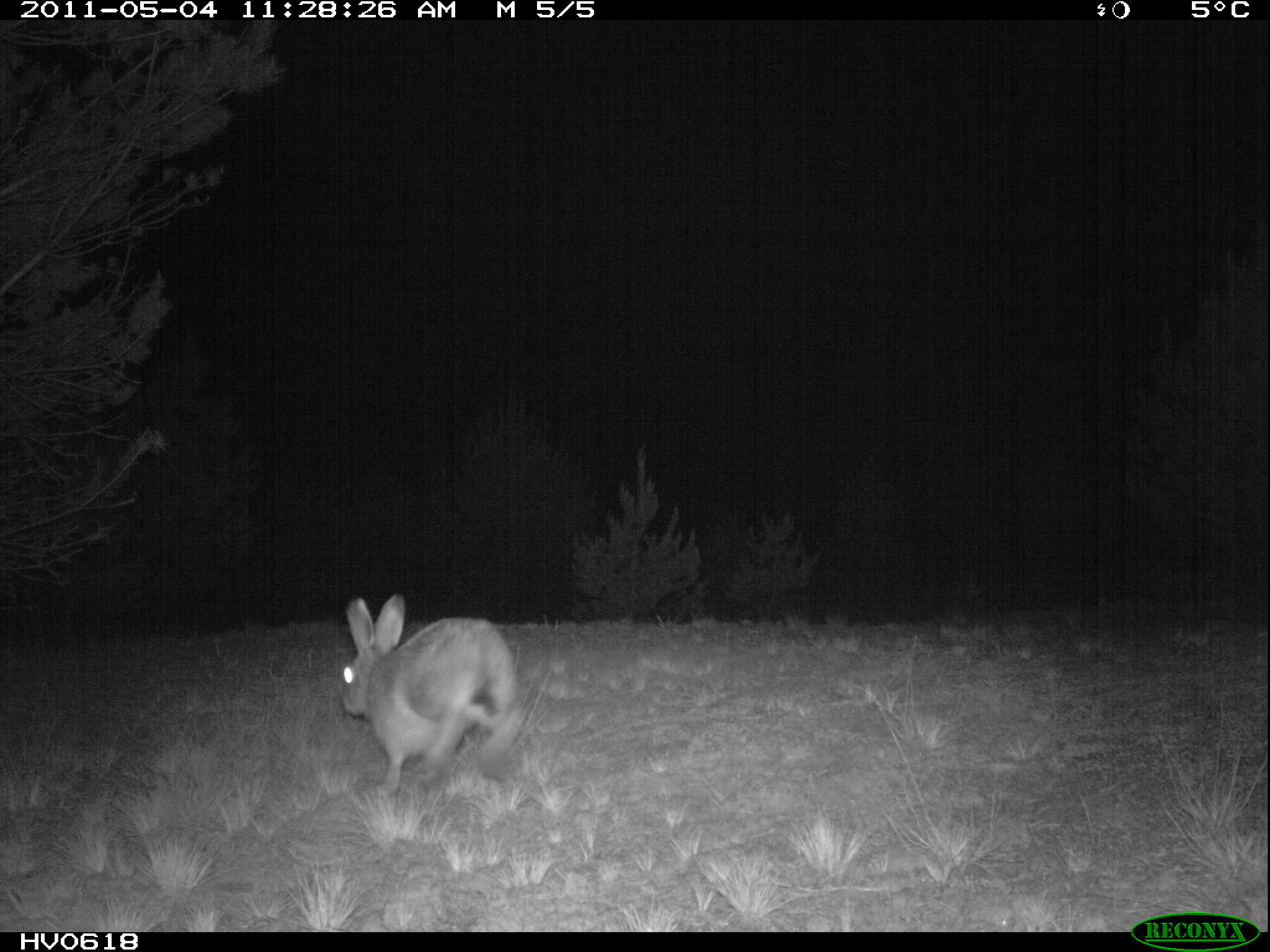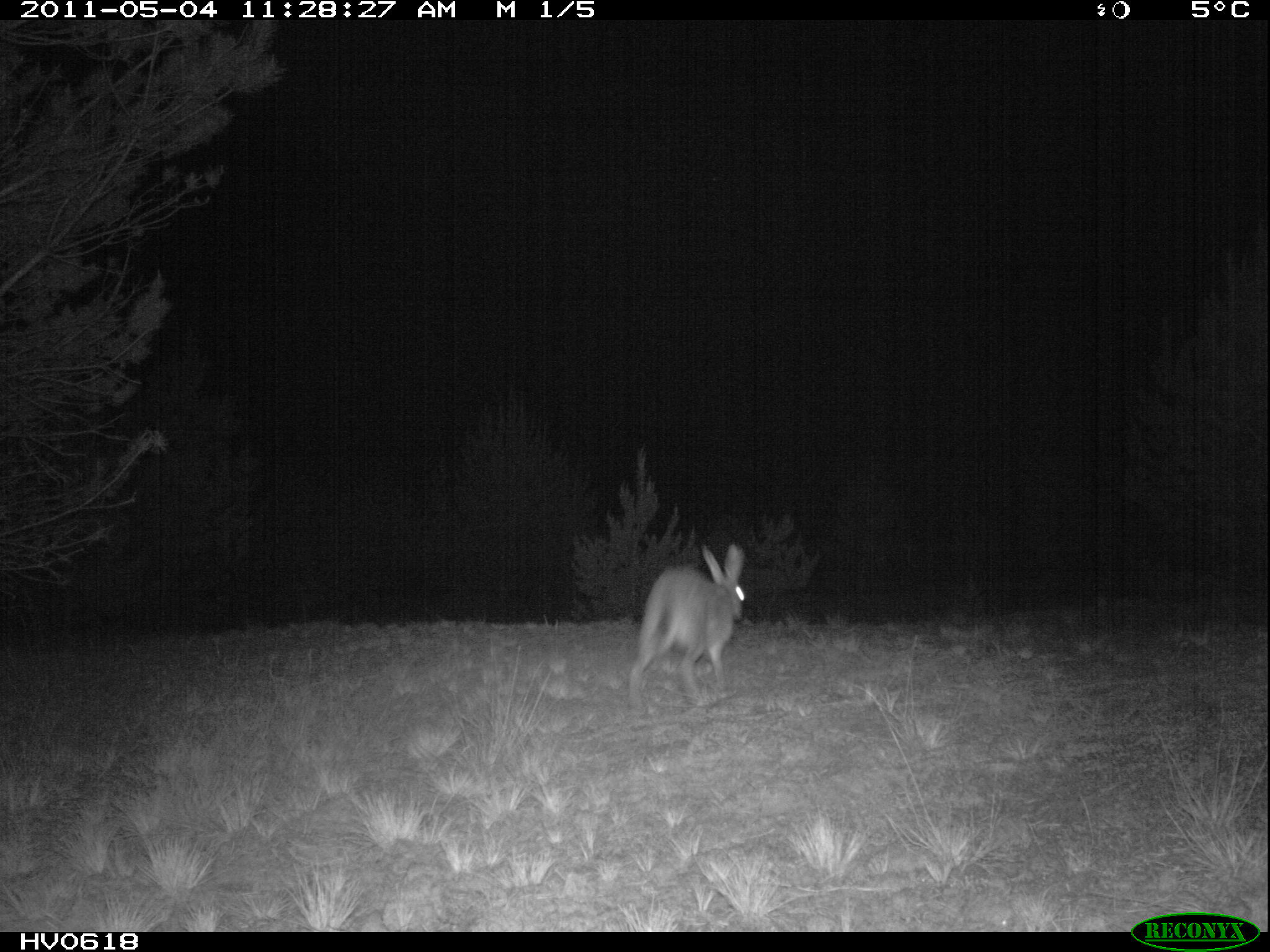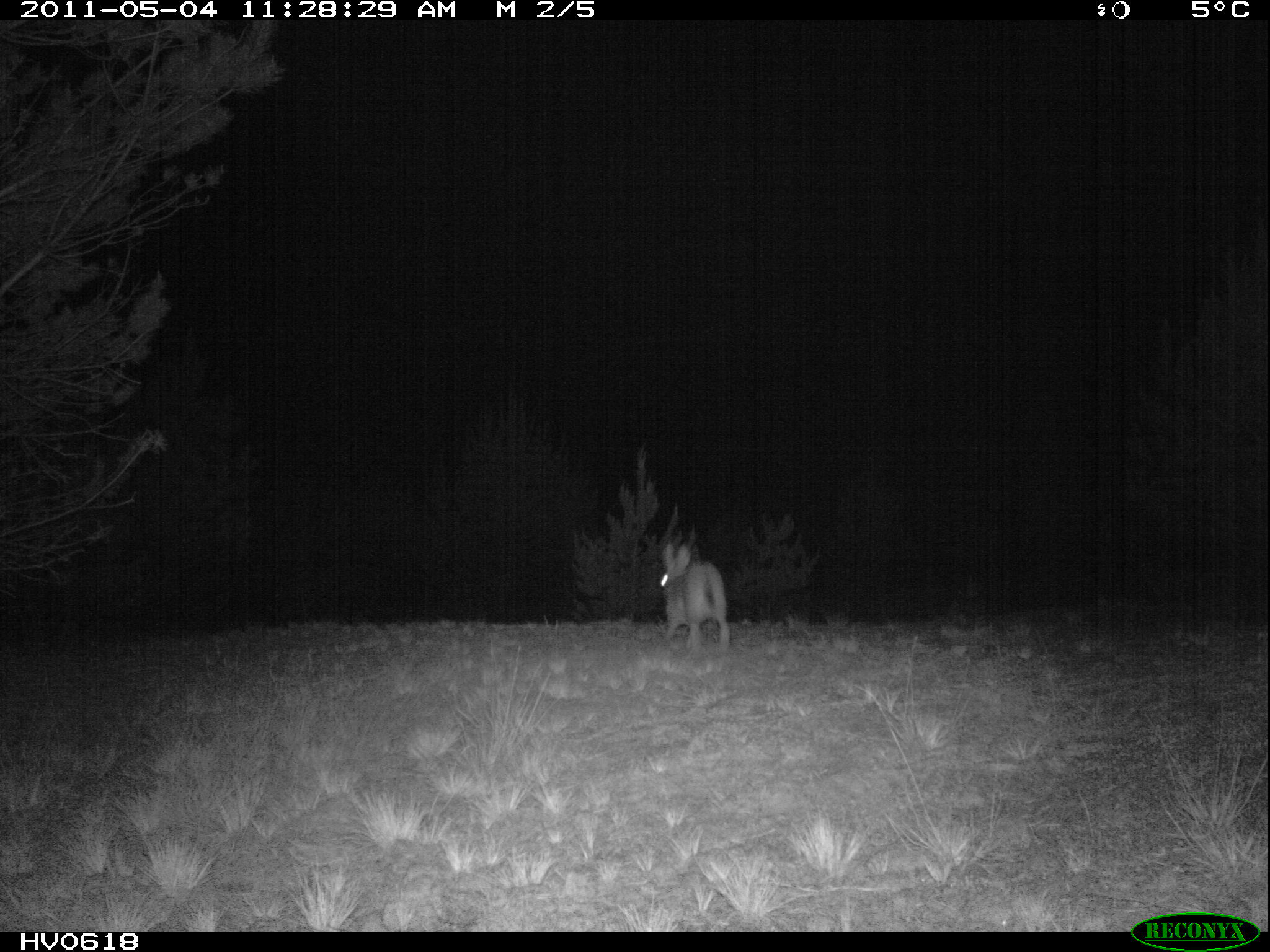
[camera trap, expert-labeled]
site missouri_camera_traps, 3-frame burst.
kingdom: Animalia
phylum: Chordata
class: Mammalia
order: Lagomorpha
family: Leporidae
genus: Lepus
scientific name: Lepus europaeus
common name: european hare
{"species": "european hare (Lepus europaeus)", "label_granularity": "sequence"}